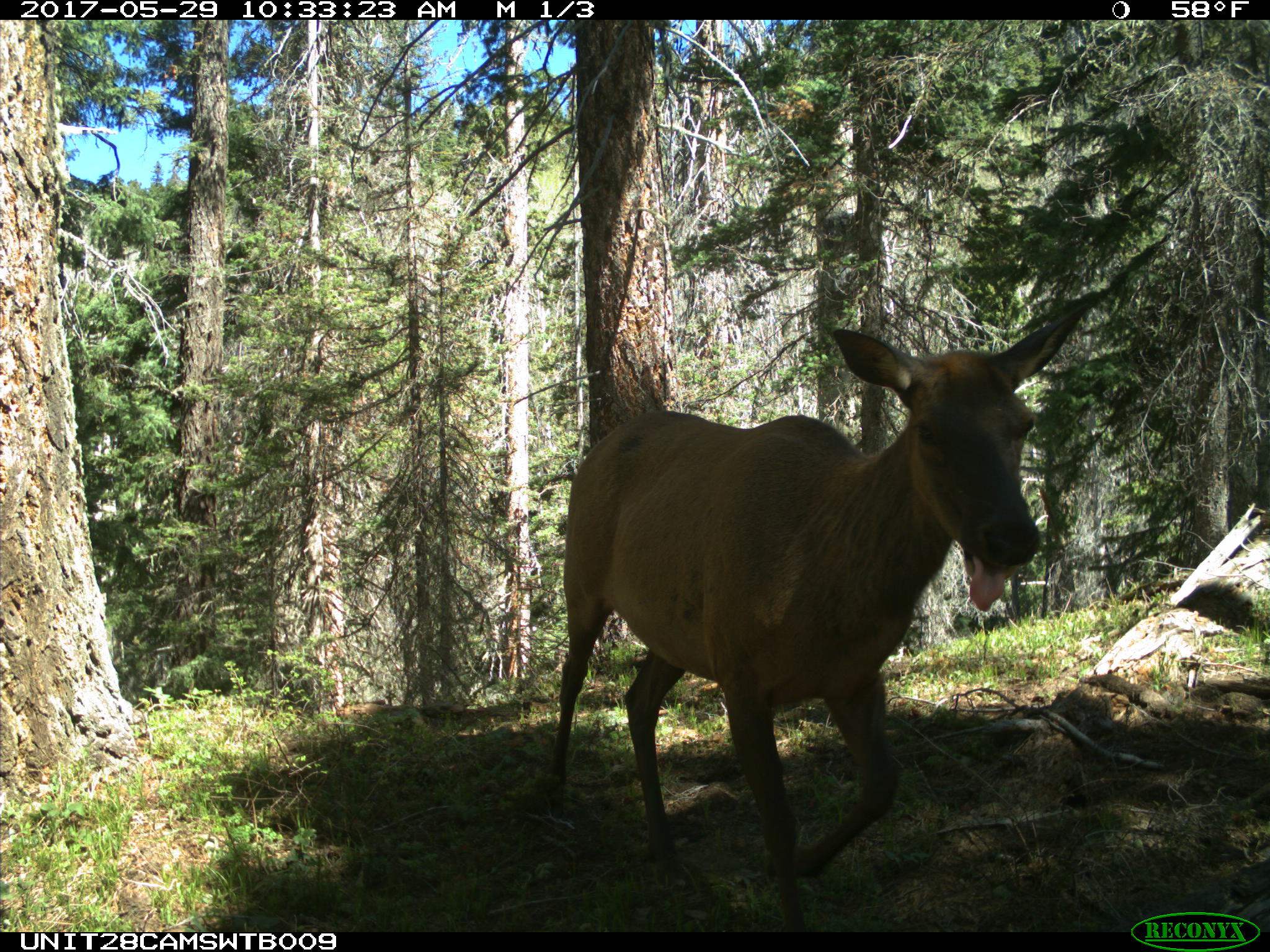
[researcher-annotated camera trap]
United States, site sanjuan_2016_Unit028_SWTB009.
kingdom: Animalia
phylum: Chordata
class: Mammalia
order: Artiodactyla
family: Cervidae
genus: Cervus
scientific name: Cervus elaphus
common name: red deer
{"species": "Cervus elaphus (red deer)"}